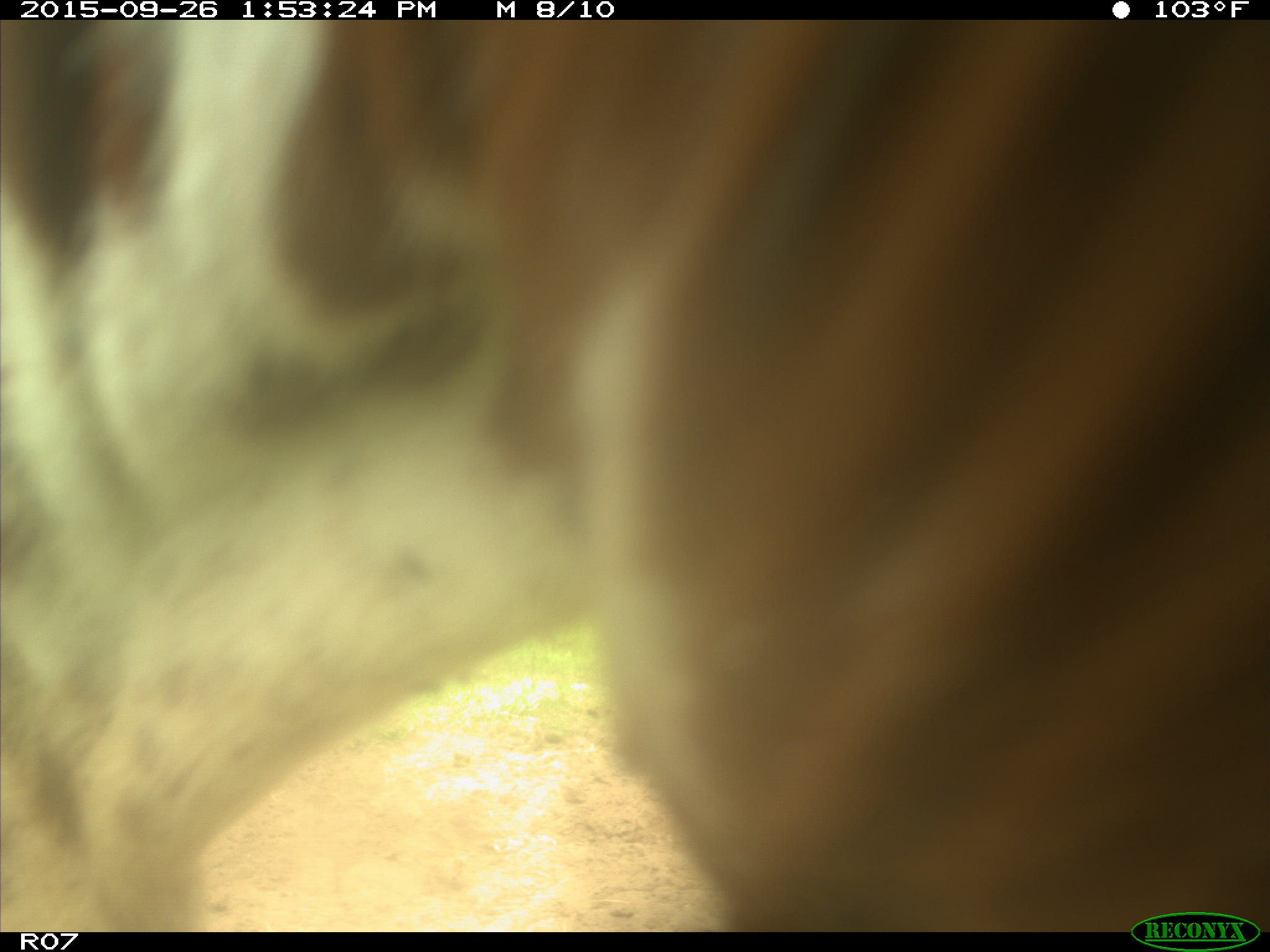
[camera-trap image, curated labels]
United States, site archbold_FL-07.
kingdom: Animalia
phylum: Chordata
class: Mammalia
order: Artiodactyla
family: Bovidae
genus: Bos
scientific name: Bos taurus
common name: domestic cow